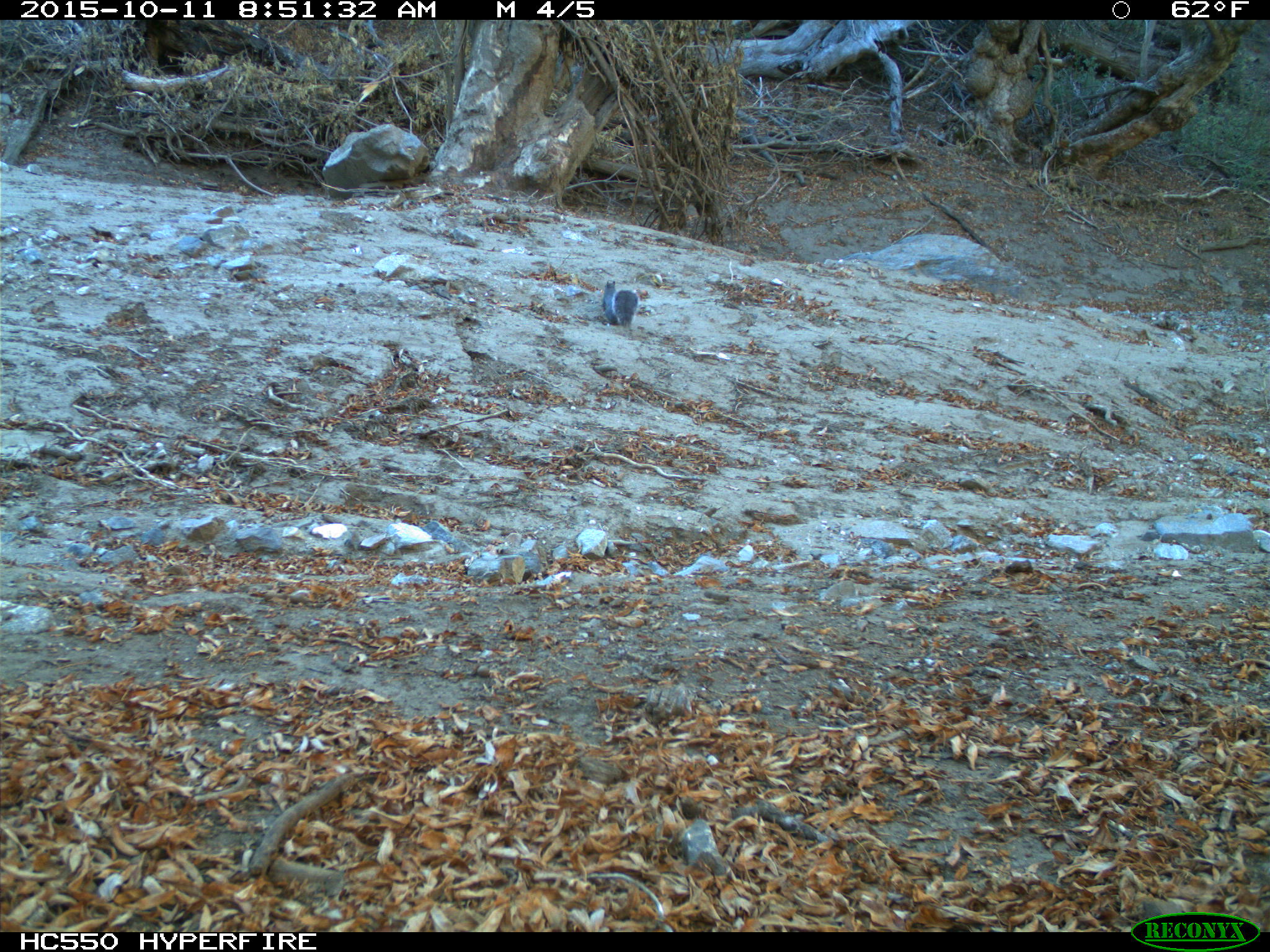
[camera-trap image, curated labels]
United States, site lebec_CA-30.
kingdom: Animalia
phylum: Chordata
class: Mammalia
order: Rodentia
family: Sciuridae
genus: Sciurus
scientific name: Sciurus carolinensis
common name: eastern gray squirrel